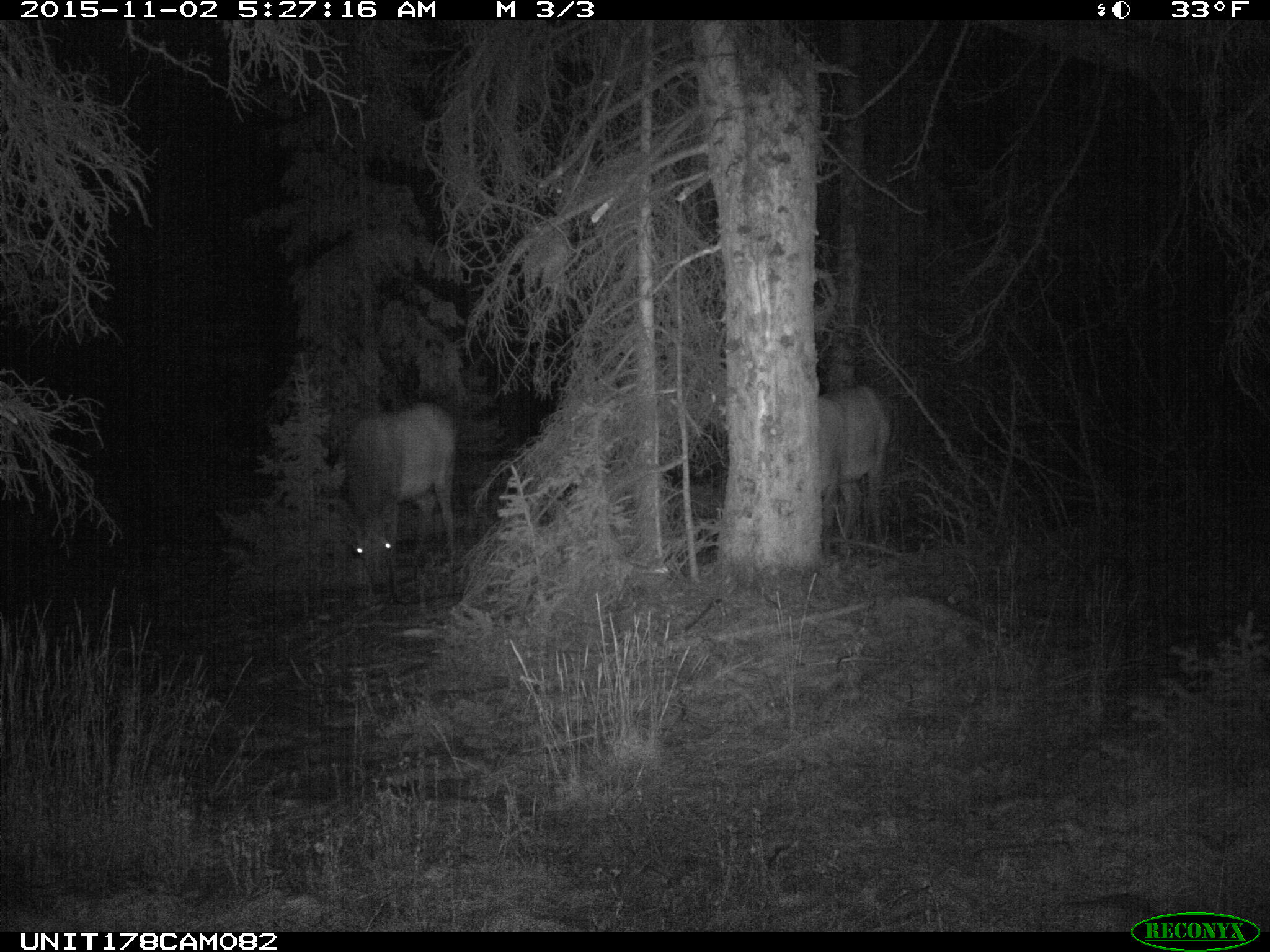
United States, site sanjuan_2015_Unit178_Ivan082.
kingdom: Animalia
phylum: Chordata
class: Mammalia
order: Artiodactyla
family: Cervidae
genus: Cervus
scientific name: Cervus elaphus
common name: red deer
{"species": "Cervus elaphus (red deer)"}